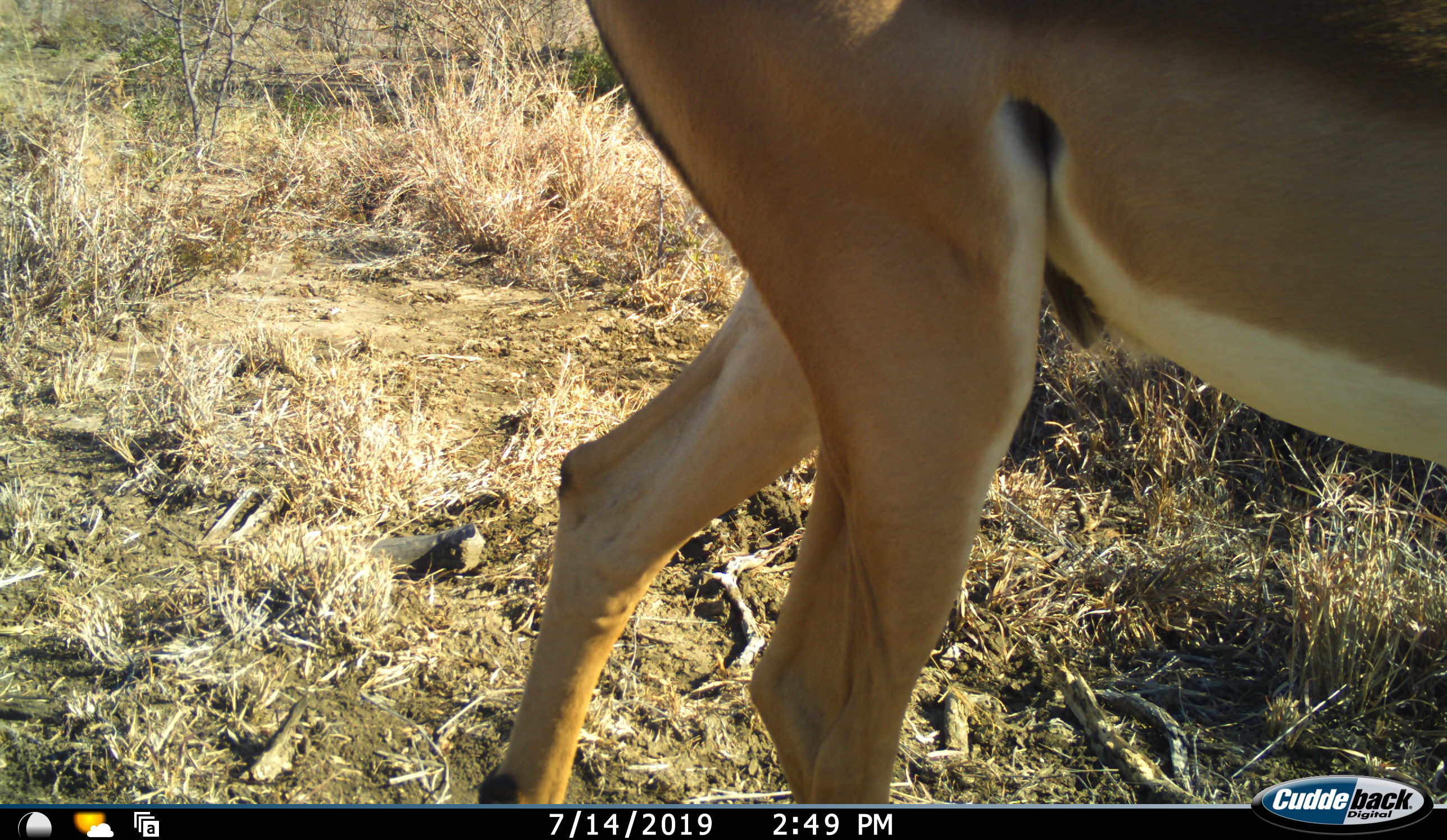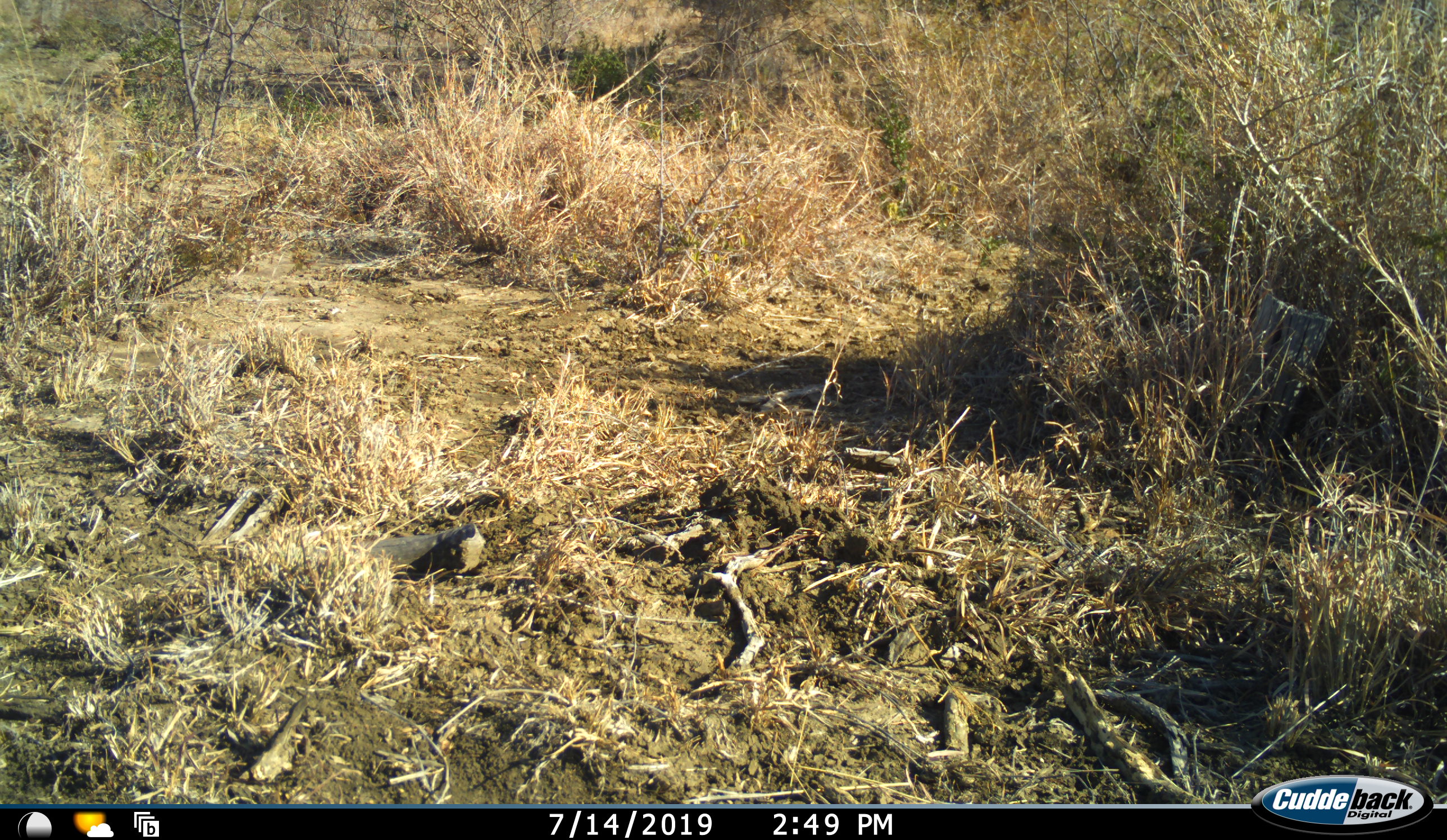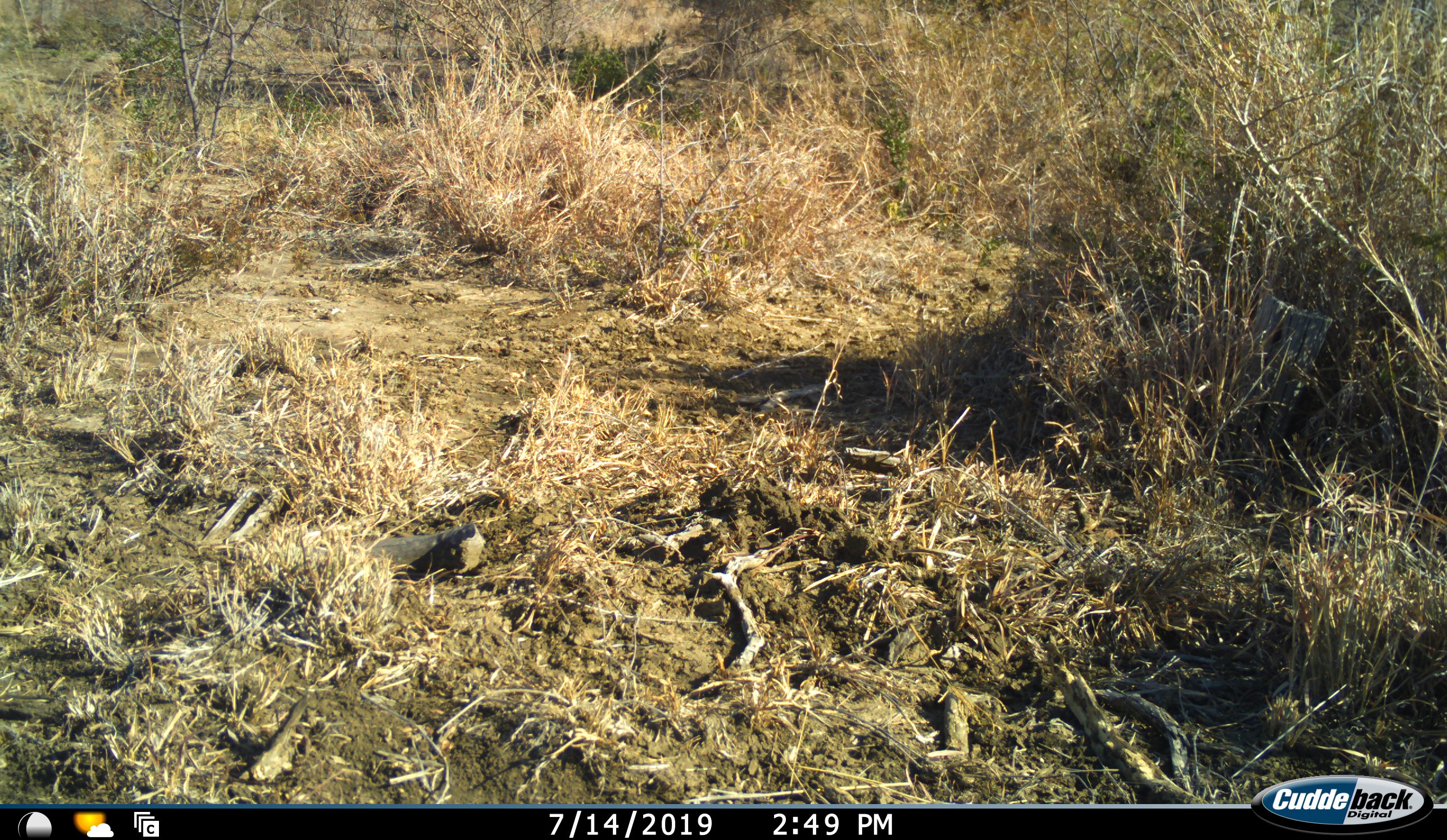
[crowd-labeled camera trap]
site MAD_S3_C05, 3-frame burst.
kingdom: Animalia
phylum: Chordata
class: Mammalia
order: Artiodactyla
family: Bovidae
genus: Aepyceros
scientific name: Aepyceros melampus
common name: impala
Impala (Aepyceros melampus), count 1. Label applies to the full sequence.